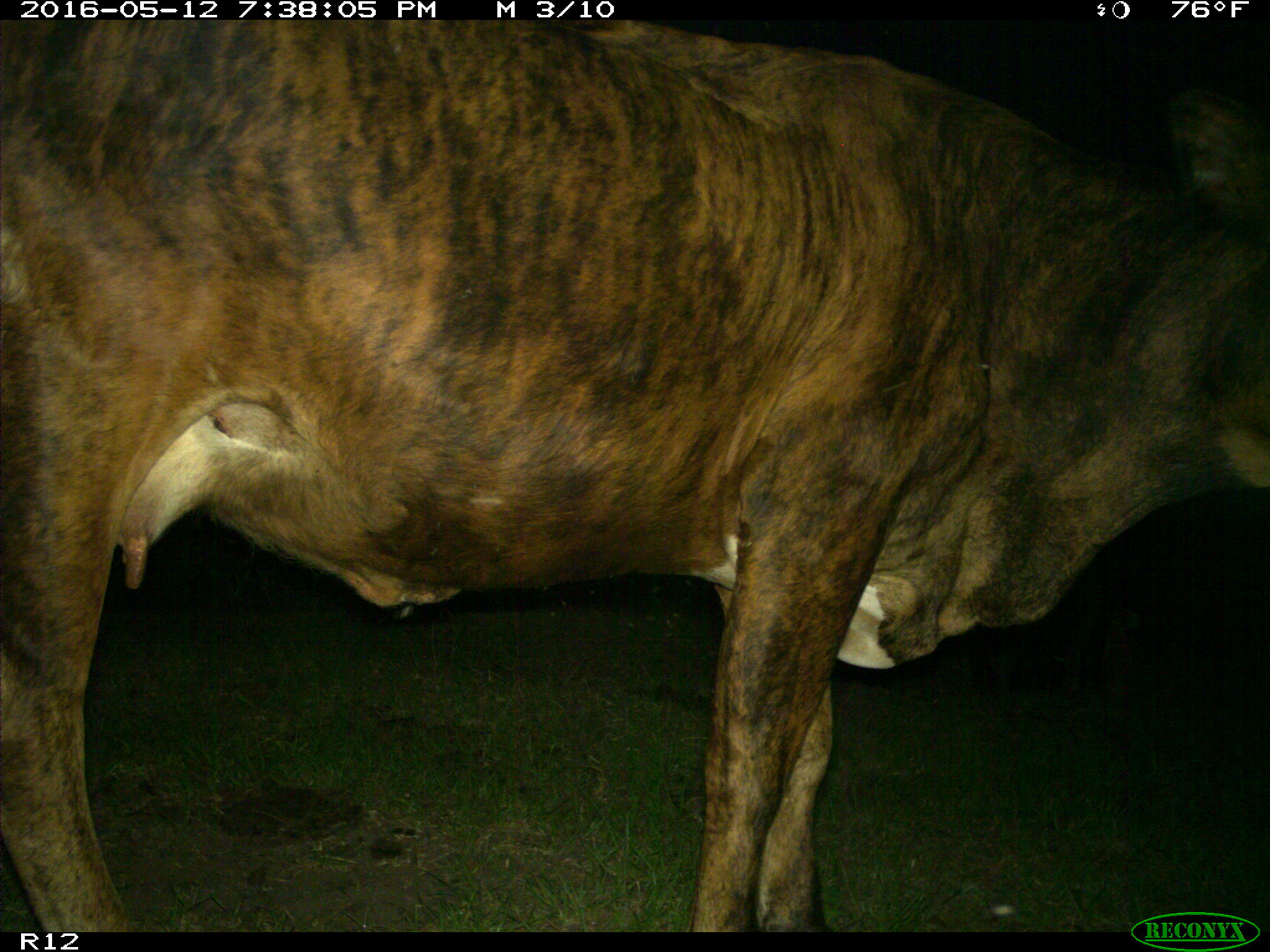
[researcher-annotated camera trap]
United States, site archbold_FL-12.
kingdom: Animalia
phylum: Chordata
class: Mammalia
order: Artiodactyla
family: Bovidae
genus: Bos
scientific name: Bos taurus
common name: domestic cow